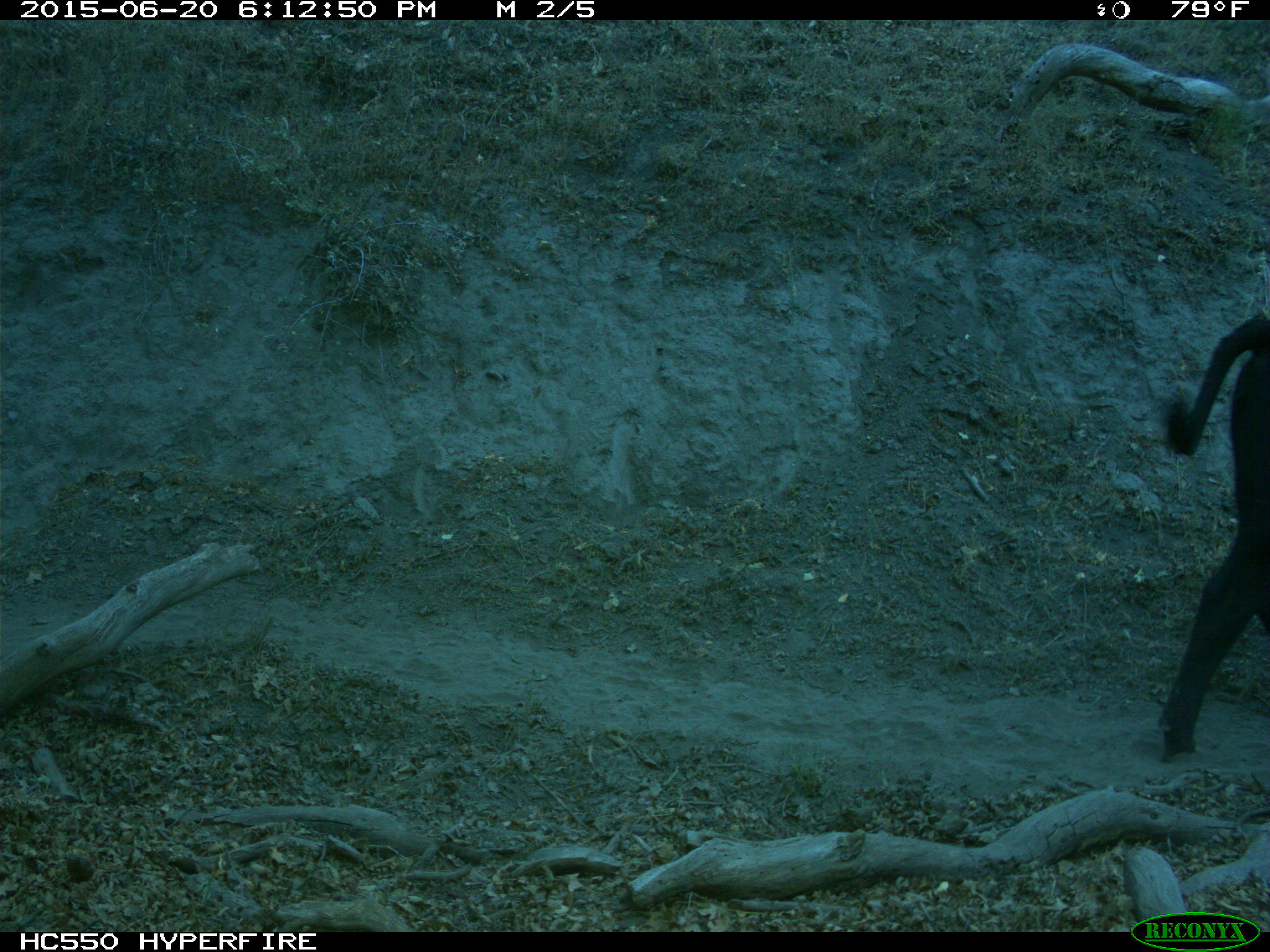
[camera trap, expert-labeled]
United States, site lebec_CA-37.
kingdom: Animalia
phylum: Chordata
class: Mammalia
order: Artiodactyla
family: Bovidae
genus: Bos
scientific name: Bos taurus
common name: domestic cow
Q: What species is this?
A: Bos taurus (domestic cow).